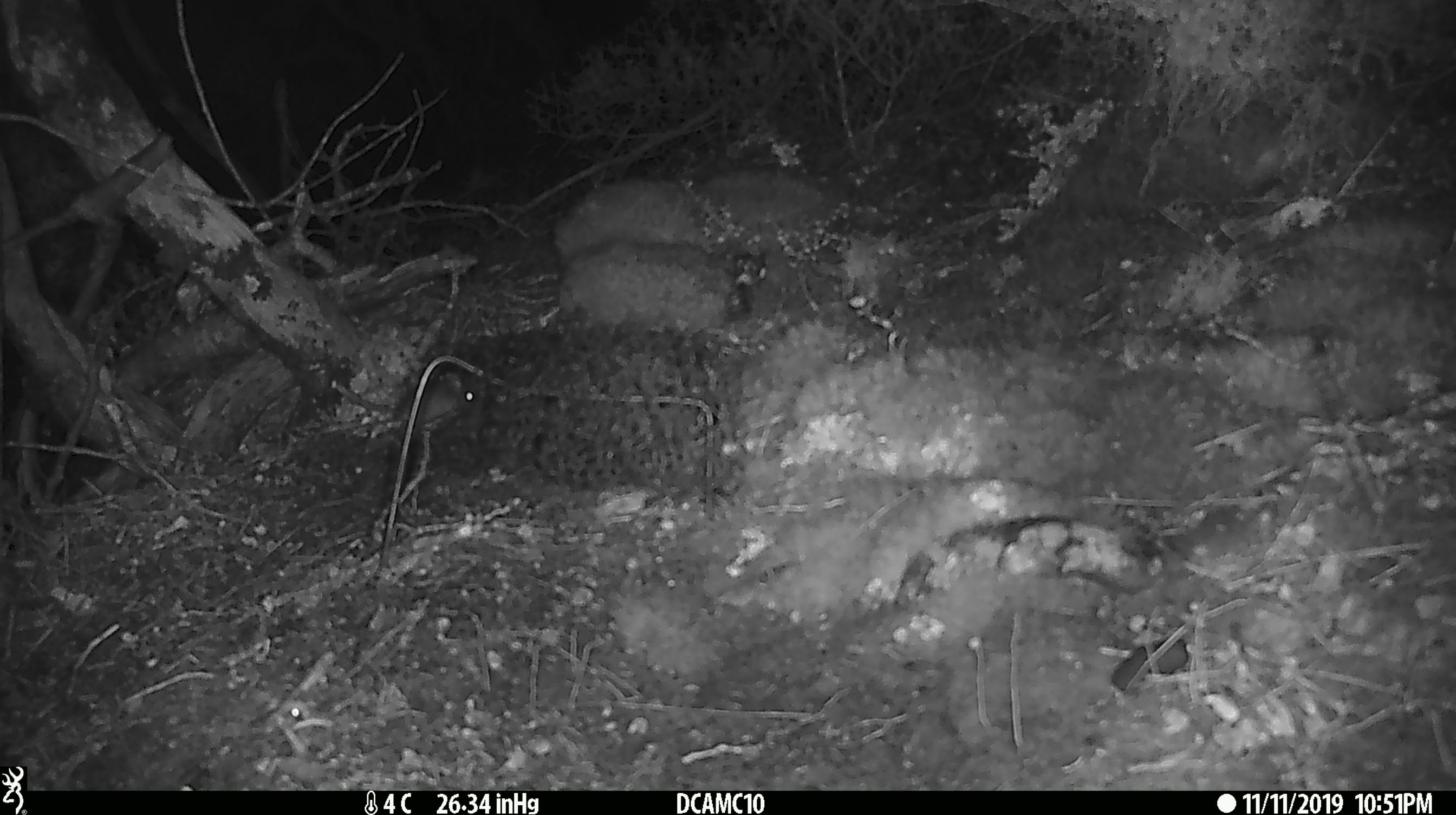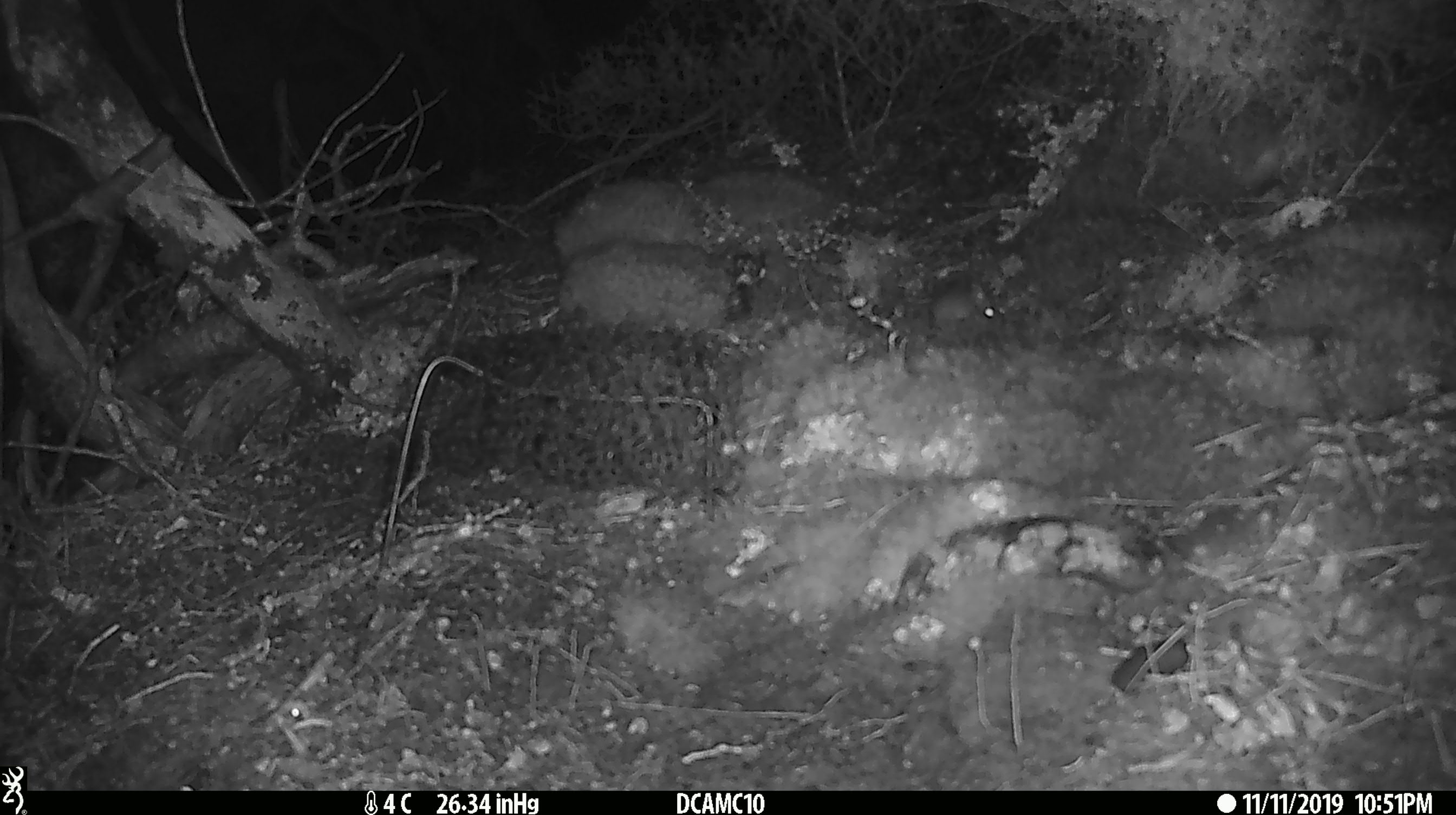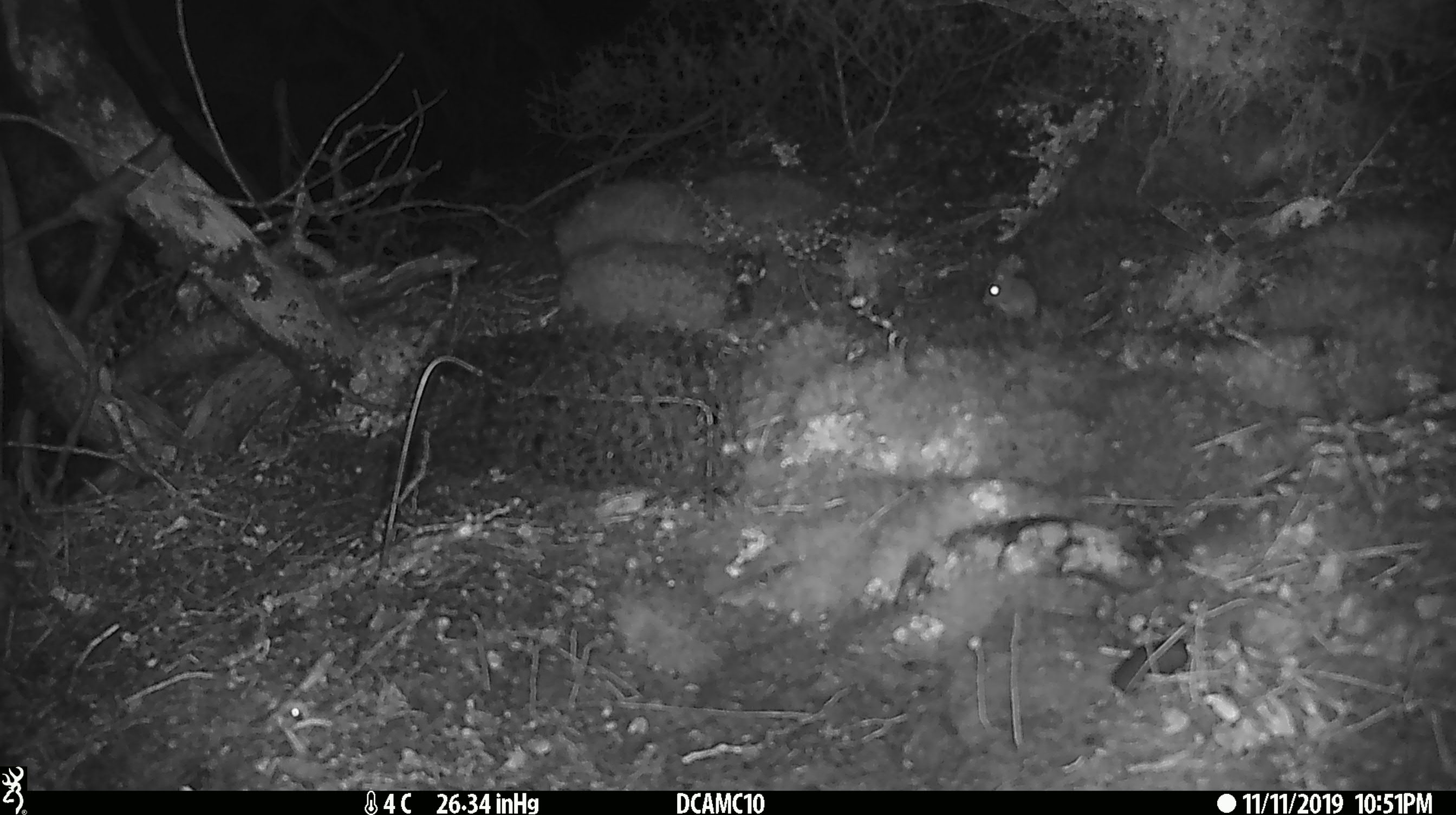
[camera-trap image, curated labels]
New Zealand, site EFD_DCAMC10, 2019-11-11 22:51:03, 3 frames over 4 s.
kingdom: Animalia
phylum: Chordata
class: Mammalia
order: Rodentia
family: Muridae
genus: Mus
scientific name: Mus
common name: mouse